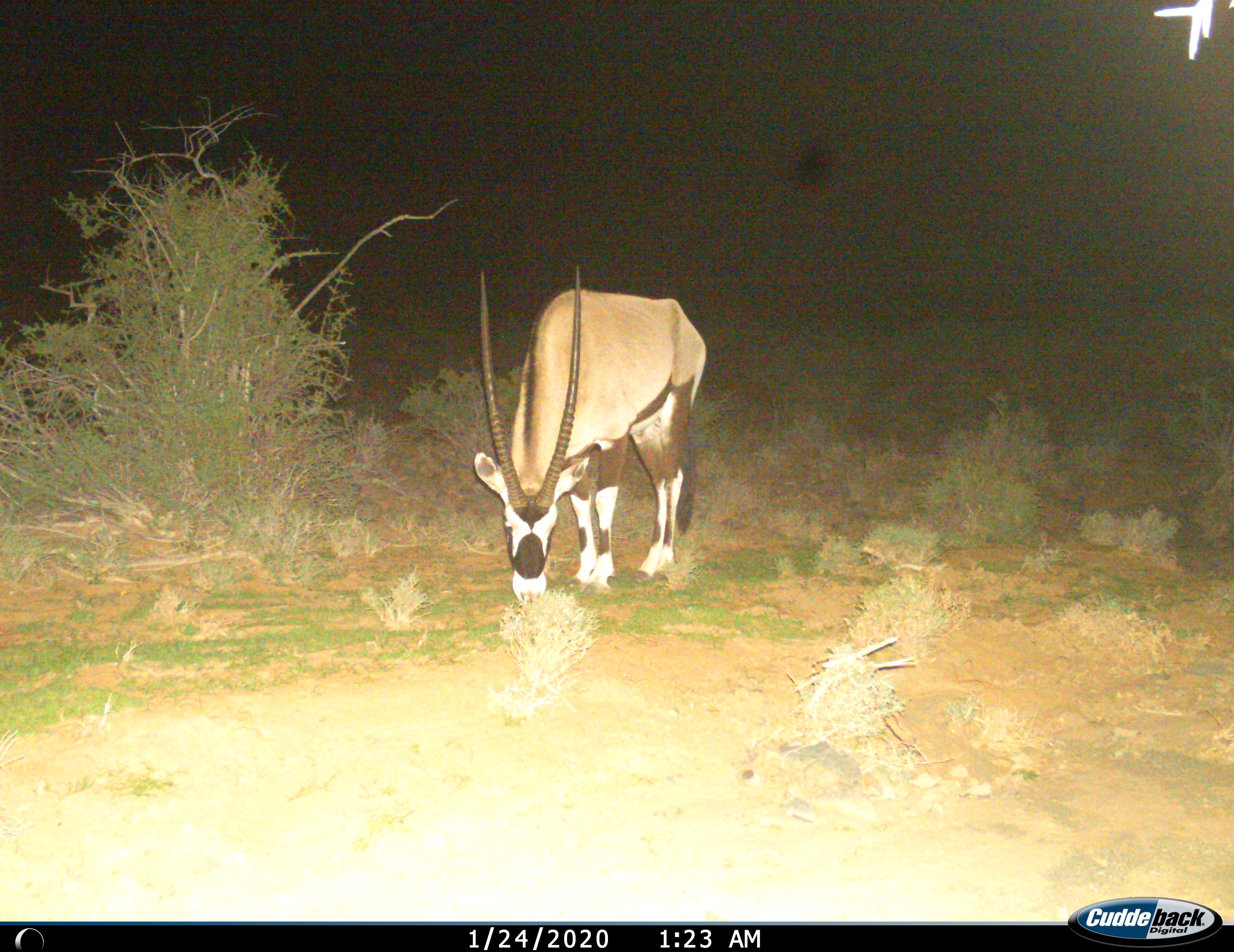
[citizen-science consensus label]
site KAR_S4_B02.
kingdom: Animalia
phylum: Chordata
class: Mammalia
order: Artiodactyla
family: Bovidae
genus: Oryx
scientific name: Oryx gazella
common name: gemsbok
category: oryx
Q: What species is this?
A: Oryx (gemsbok) (Oryx gazella).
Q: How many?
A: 1.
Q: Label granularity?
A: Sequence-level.